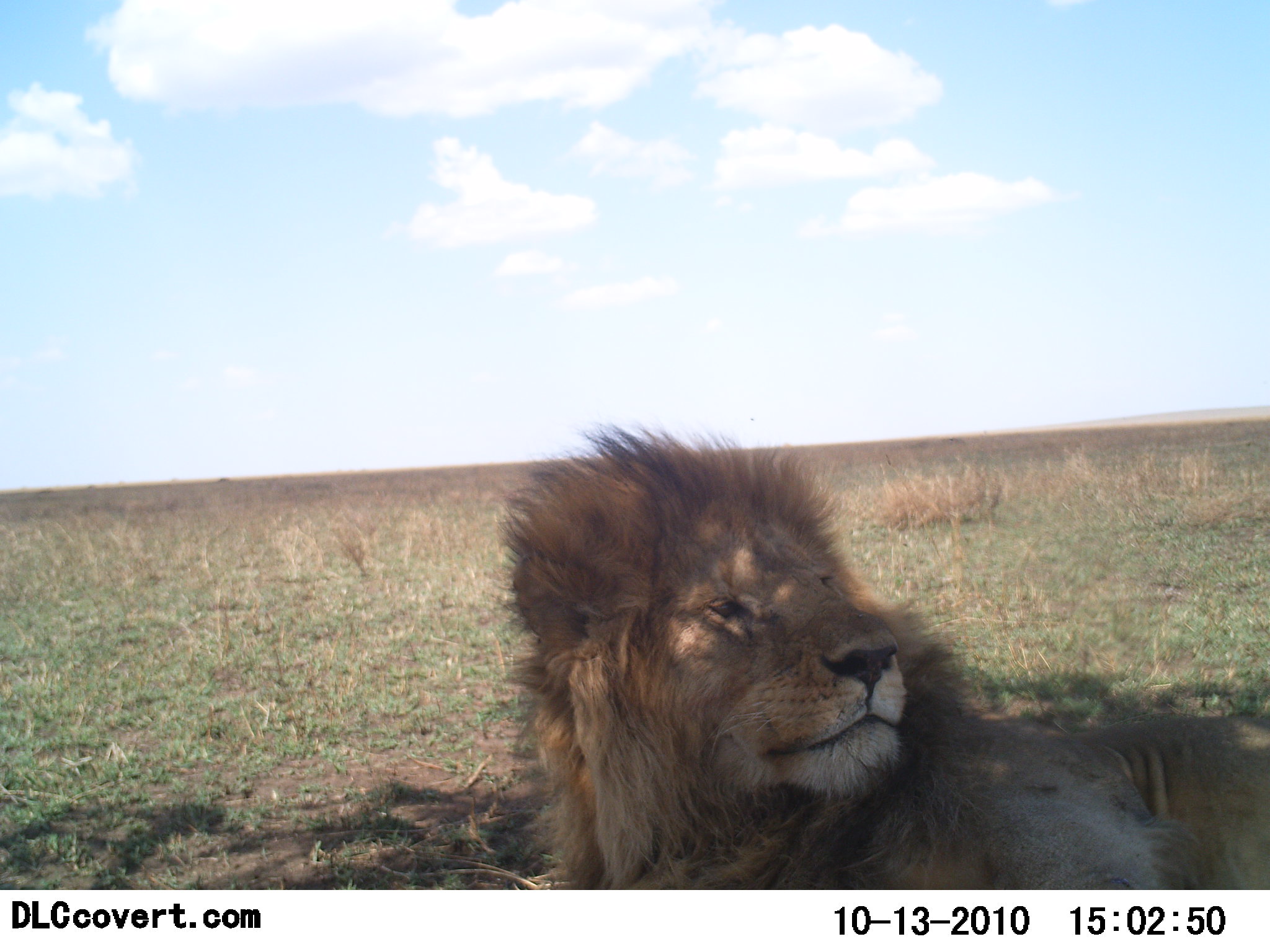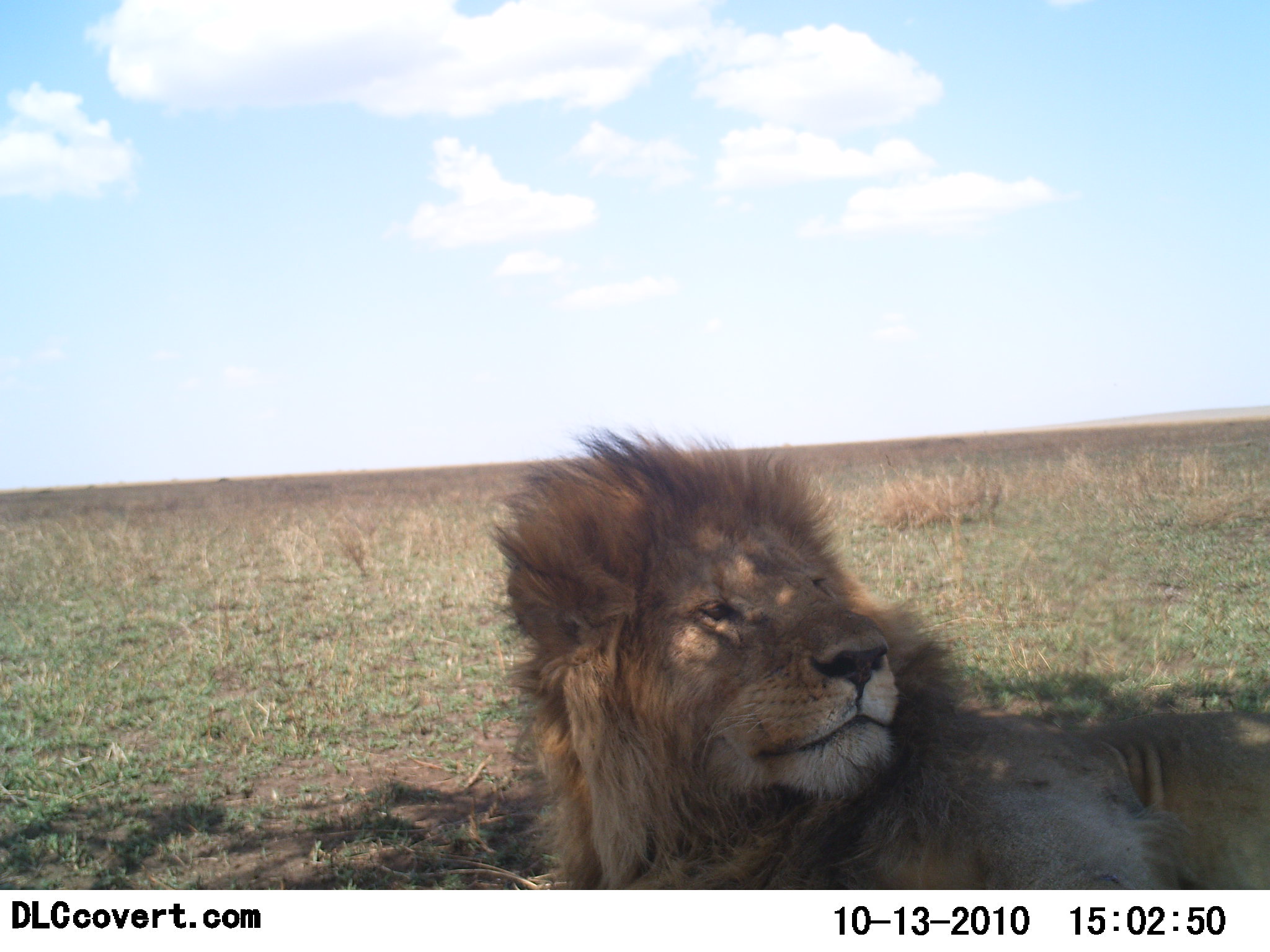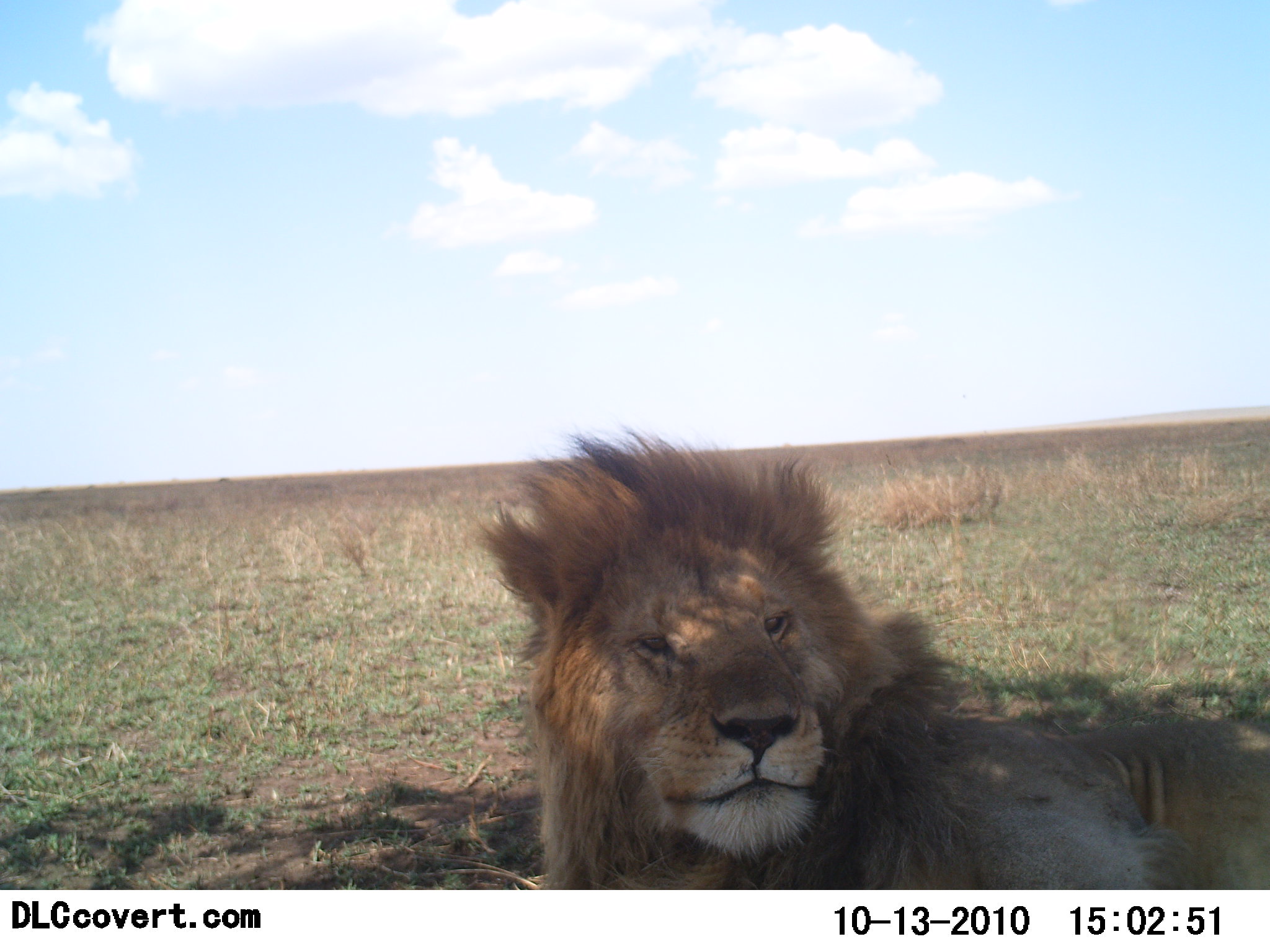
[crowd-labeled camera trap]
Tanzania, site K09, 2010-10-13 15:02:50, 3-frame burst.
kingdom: Animalia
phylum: Chordata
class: Mammalia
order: Carnivora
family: Felidae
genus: Panthera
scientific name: Panthera leo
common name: lion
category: lionmale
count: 1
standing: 0%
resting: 92%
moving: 8%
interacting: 0%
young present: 0%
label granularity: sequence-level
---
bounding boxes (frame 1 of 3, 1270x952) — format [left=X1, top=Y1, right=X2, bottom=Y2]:
animal: [left=498, top=417, right=1270, bottom=889]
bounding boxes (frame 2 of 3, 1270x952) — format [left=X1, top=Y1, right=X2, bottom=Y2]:
animal: [left=481, top=423, right=1270, bottom=890]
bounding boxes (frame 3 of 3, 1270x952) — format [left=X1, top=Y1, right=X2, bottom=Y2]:
animal: [left=469, top=424, right=1270, bottom=889]